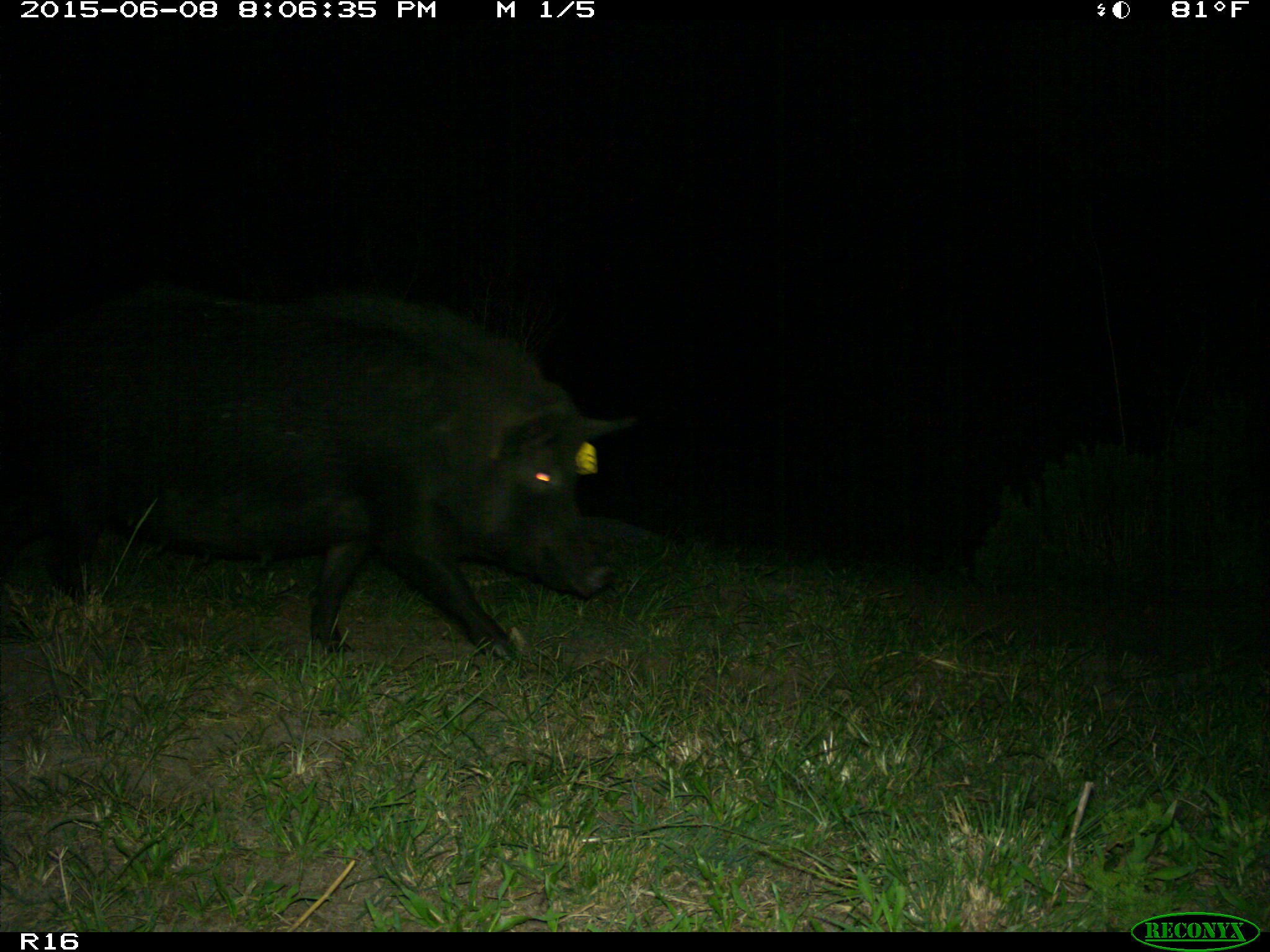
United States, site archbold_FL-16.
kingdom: Animalia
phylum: Chordata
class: Mammalia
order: Artiodactyla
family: Suidae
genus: Sus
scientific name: Sus scrofa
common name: wild boar